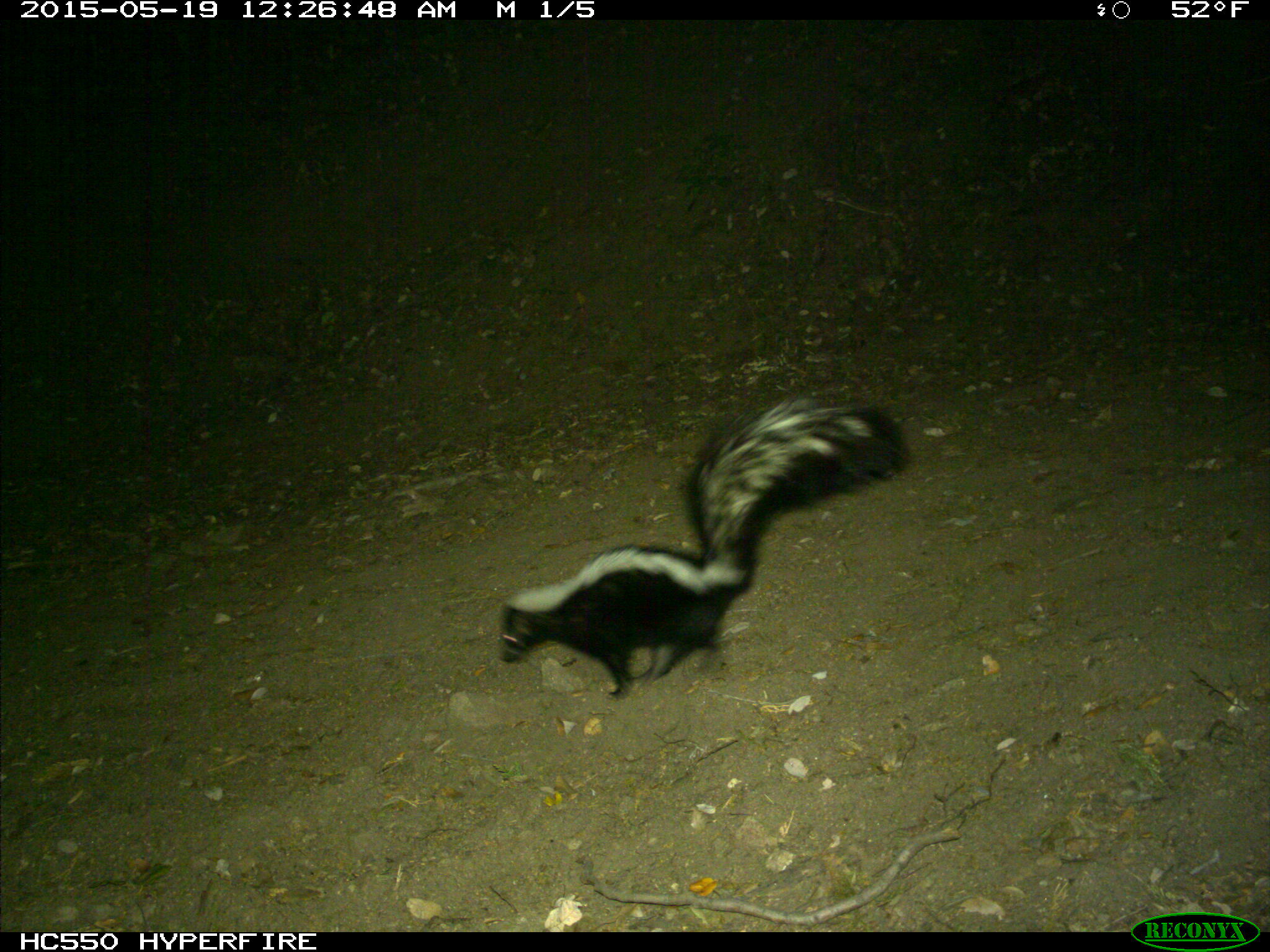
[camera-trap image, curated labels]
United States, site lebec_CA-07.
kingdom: Animalia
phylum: Chordata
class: Mammalia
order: Carnivora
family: Mephitidae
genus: Mephitis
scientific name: Mephitis mephitis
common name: striped skunk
Mephitis mephitis (striped skunk).